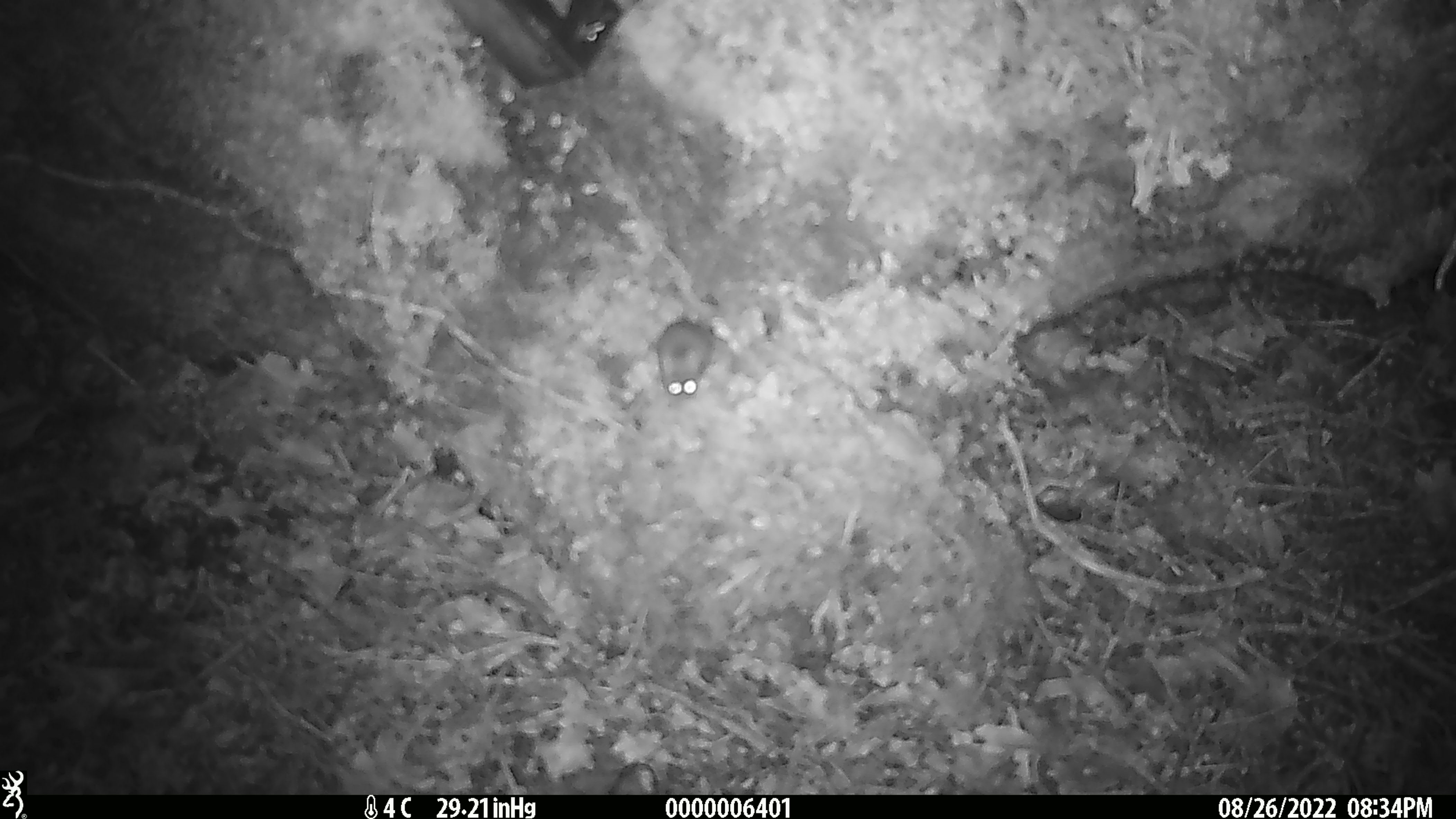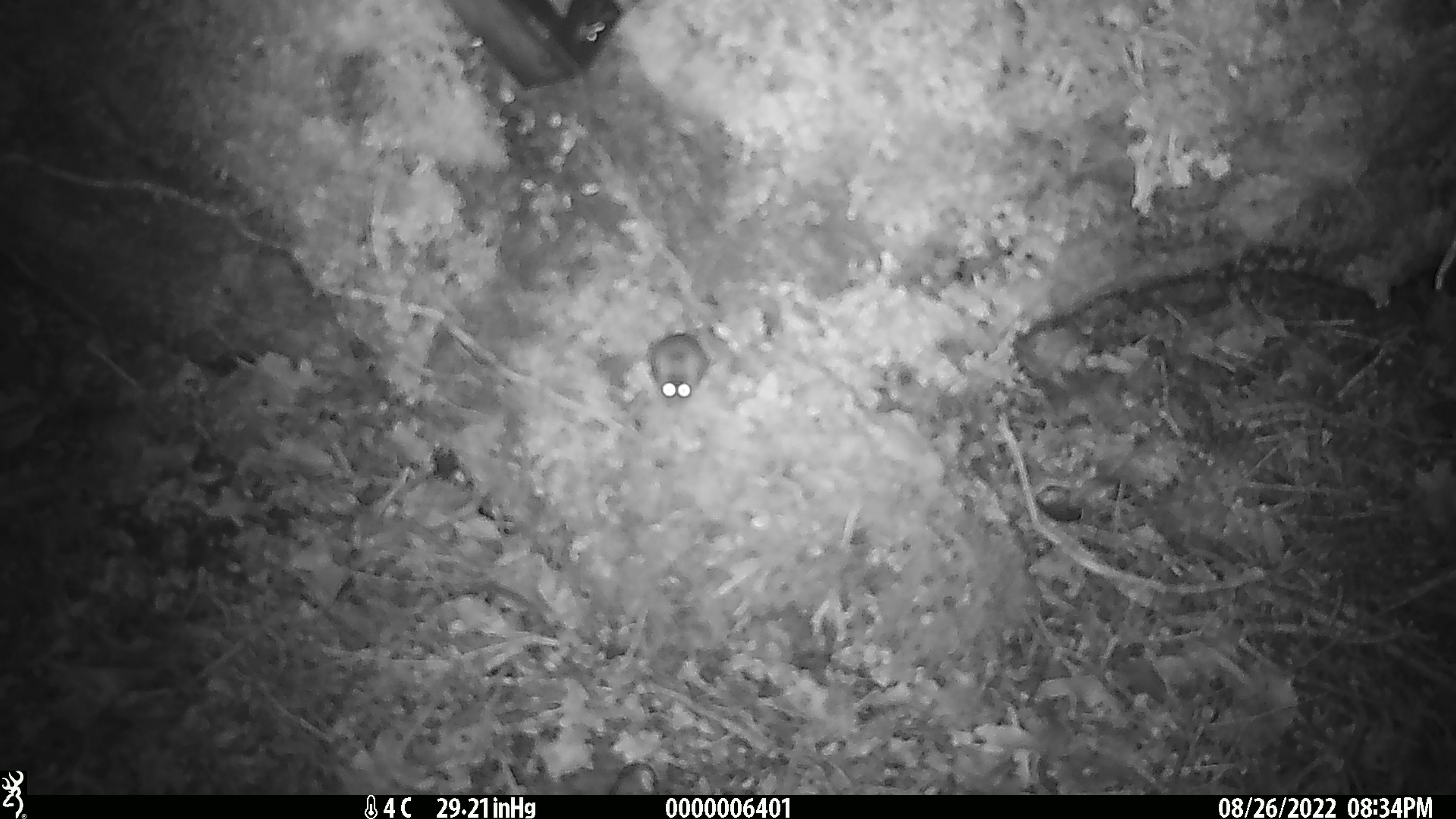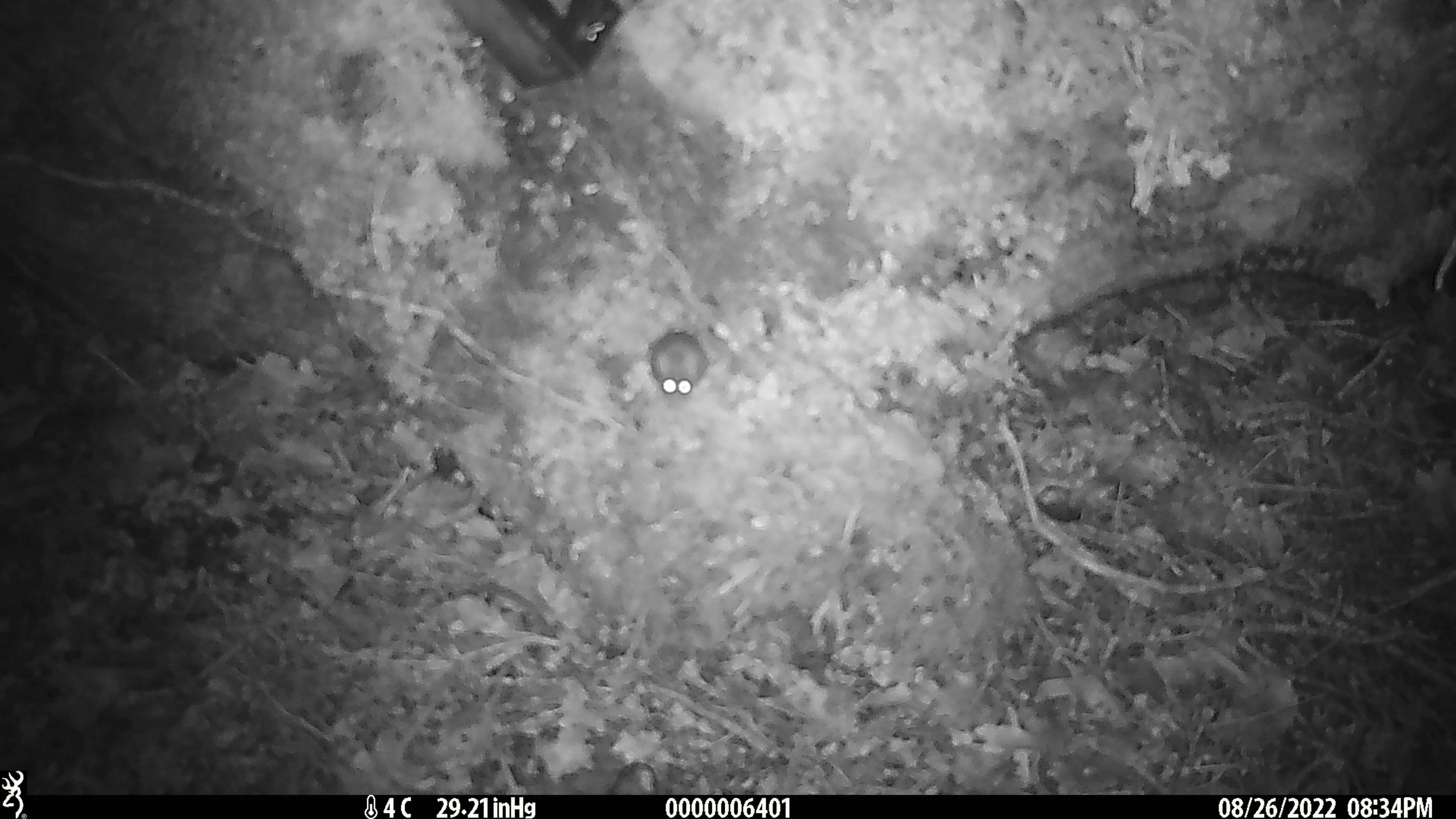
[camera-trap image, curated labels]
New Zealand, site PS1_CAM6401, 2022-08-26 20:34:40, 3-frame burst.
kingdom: Animalia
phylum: Chordata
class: Mammalia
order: Rodentia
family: Muridae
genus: Mus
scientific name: Mus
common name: mouse